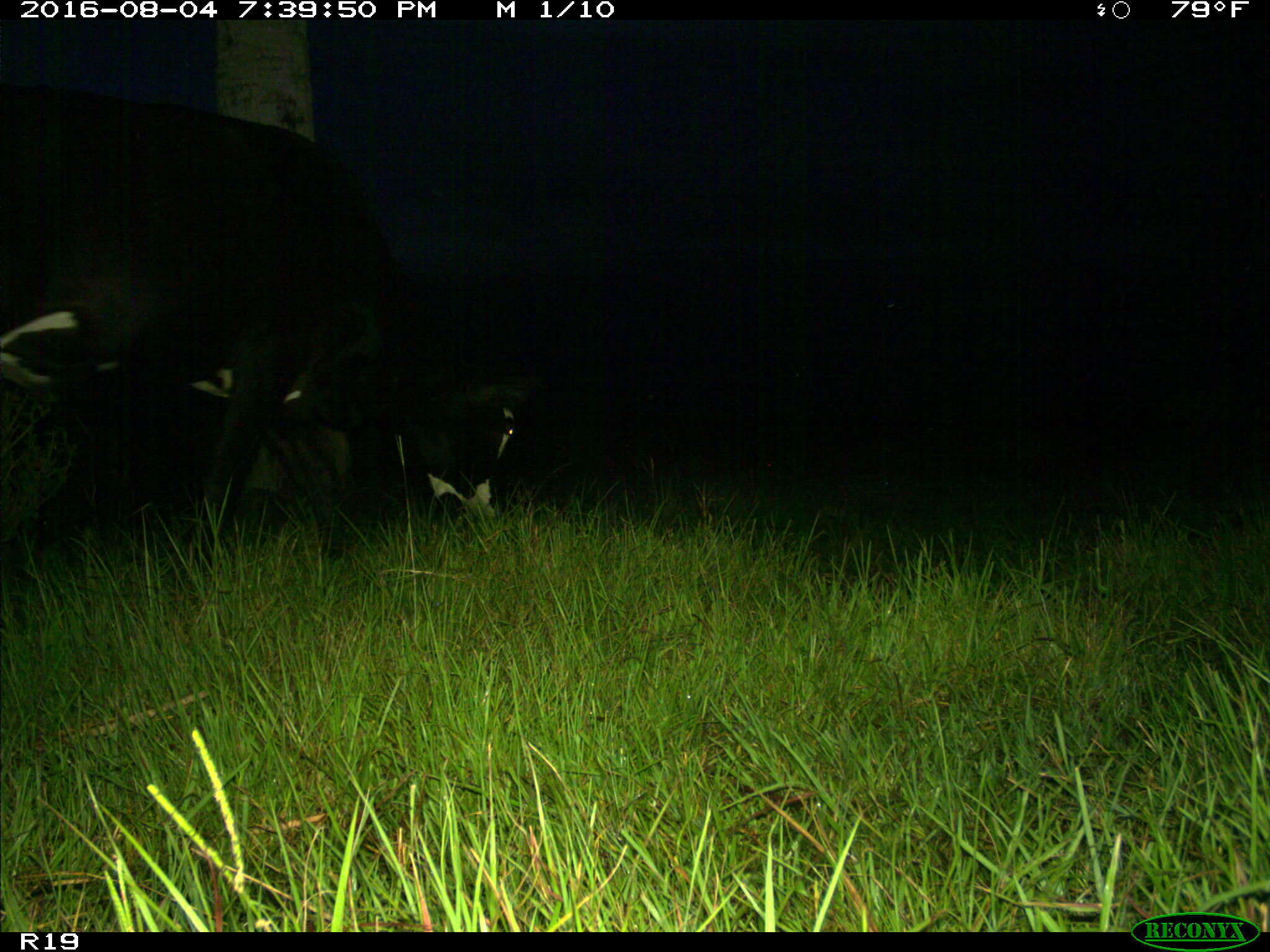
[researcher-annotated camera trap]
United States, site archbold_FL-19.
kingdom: Animalia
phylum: Chordata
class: Mammalia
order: Artiodactyla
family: Bovidae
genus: Bos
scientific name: Bos taurus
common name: domestic cow